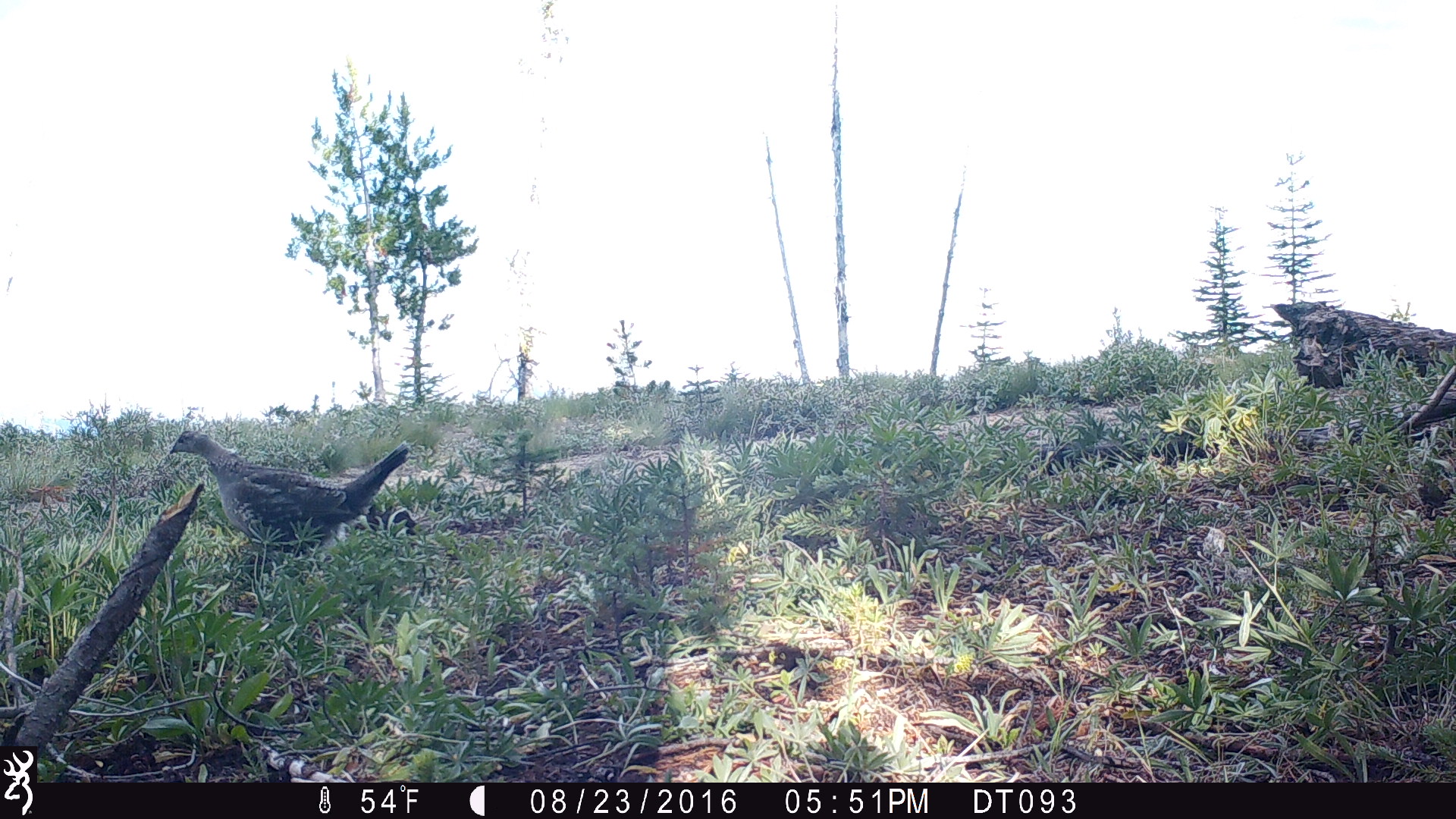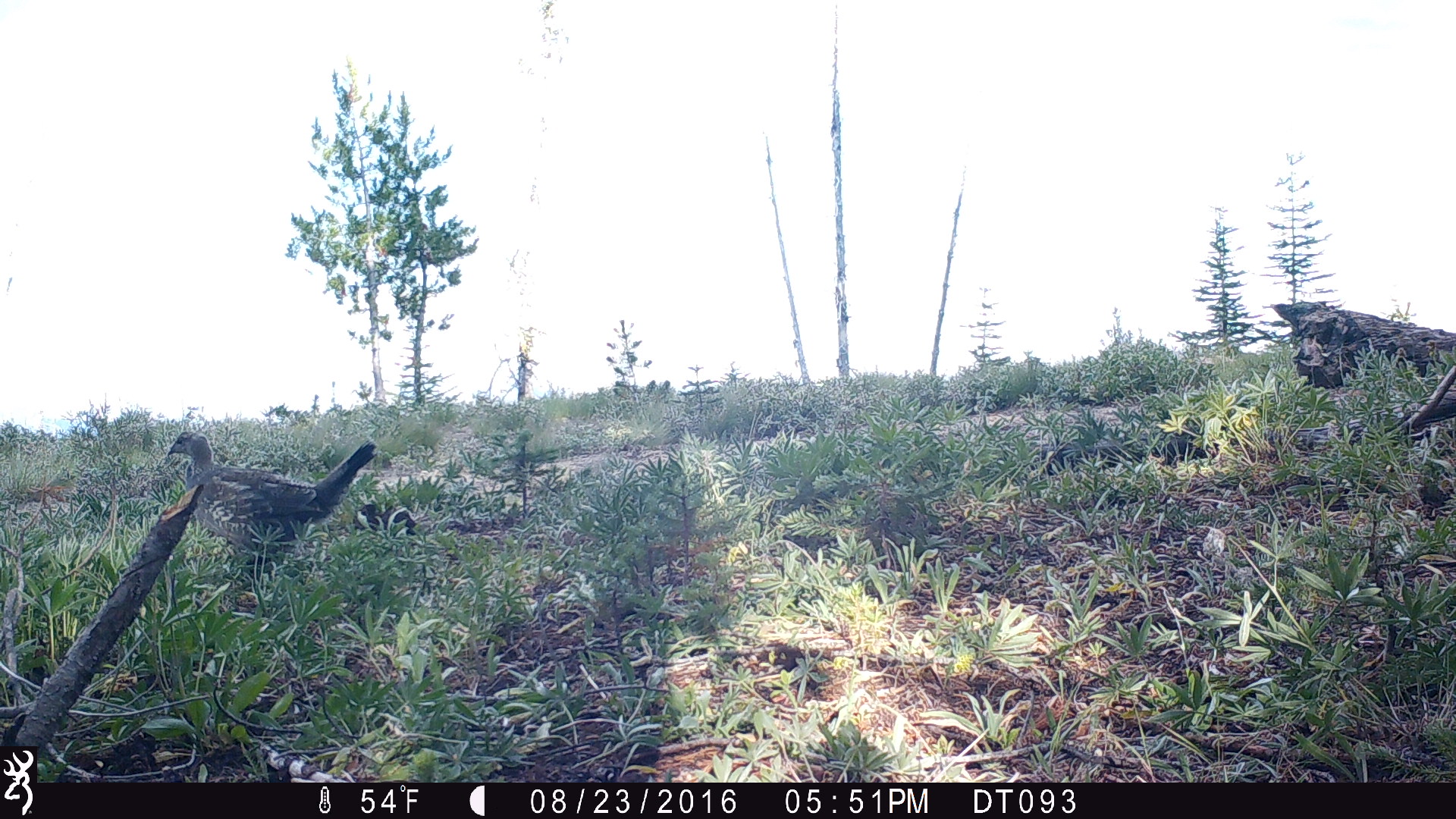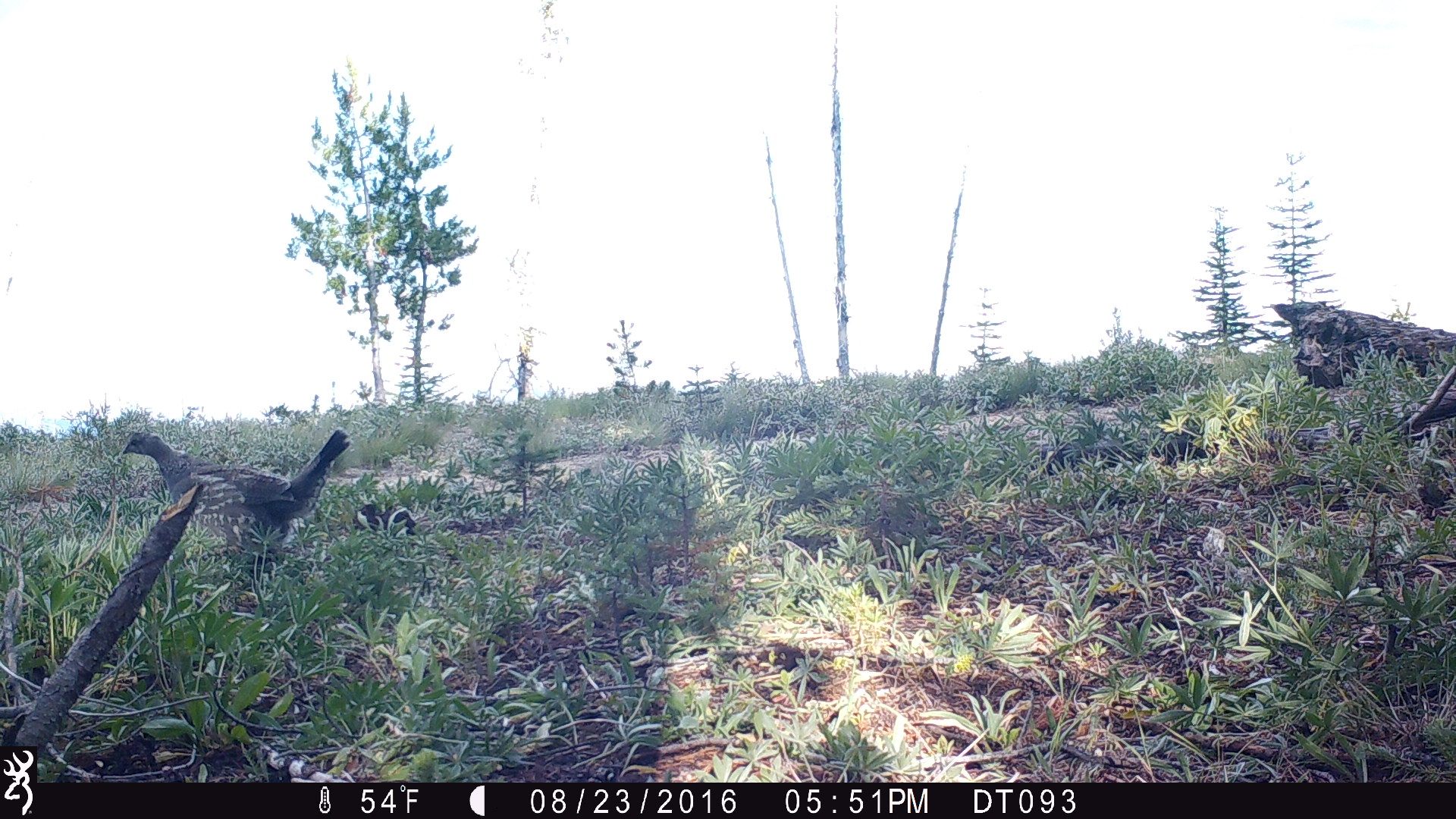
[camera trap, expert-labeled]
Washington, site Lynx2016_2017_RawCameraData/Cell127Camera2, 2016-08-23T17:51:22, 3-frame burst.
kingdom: Animalia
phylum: Chordata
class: Aves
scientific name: Aves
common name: birds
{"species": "Aves (birds)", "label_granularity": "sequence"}